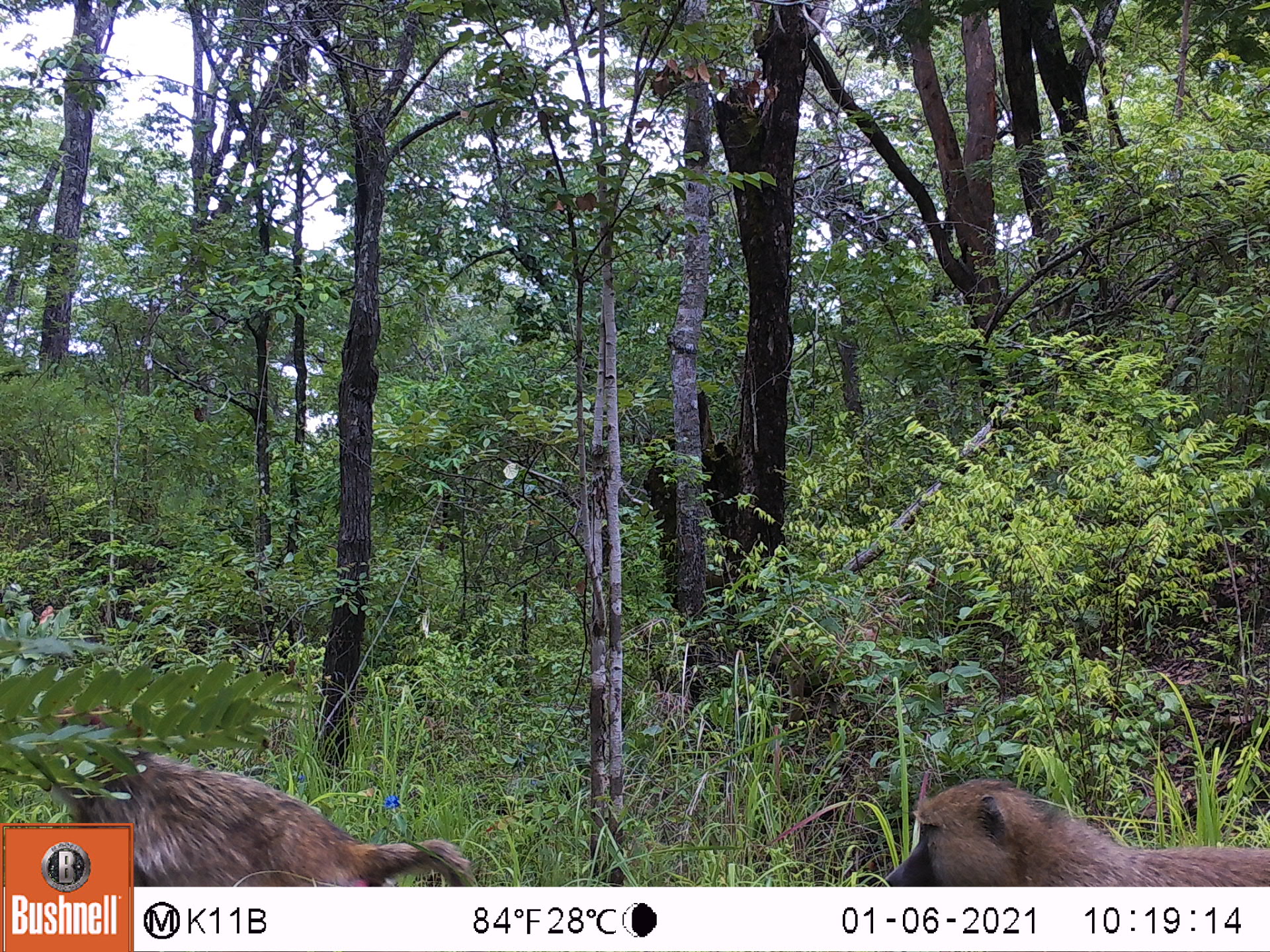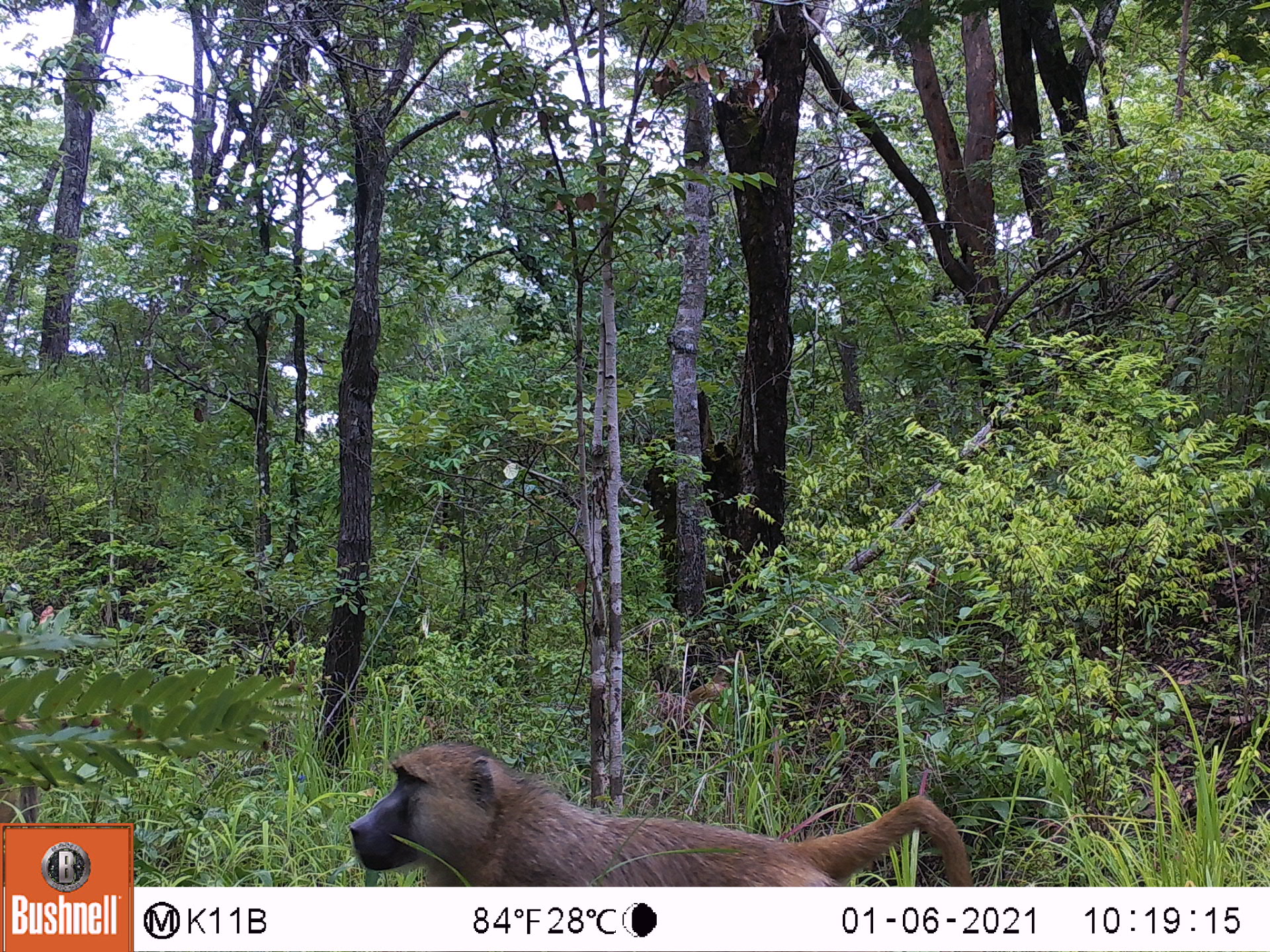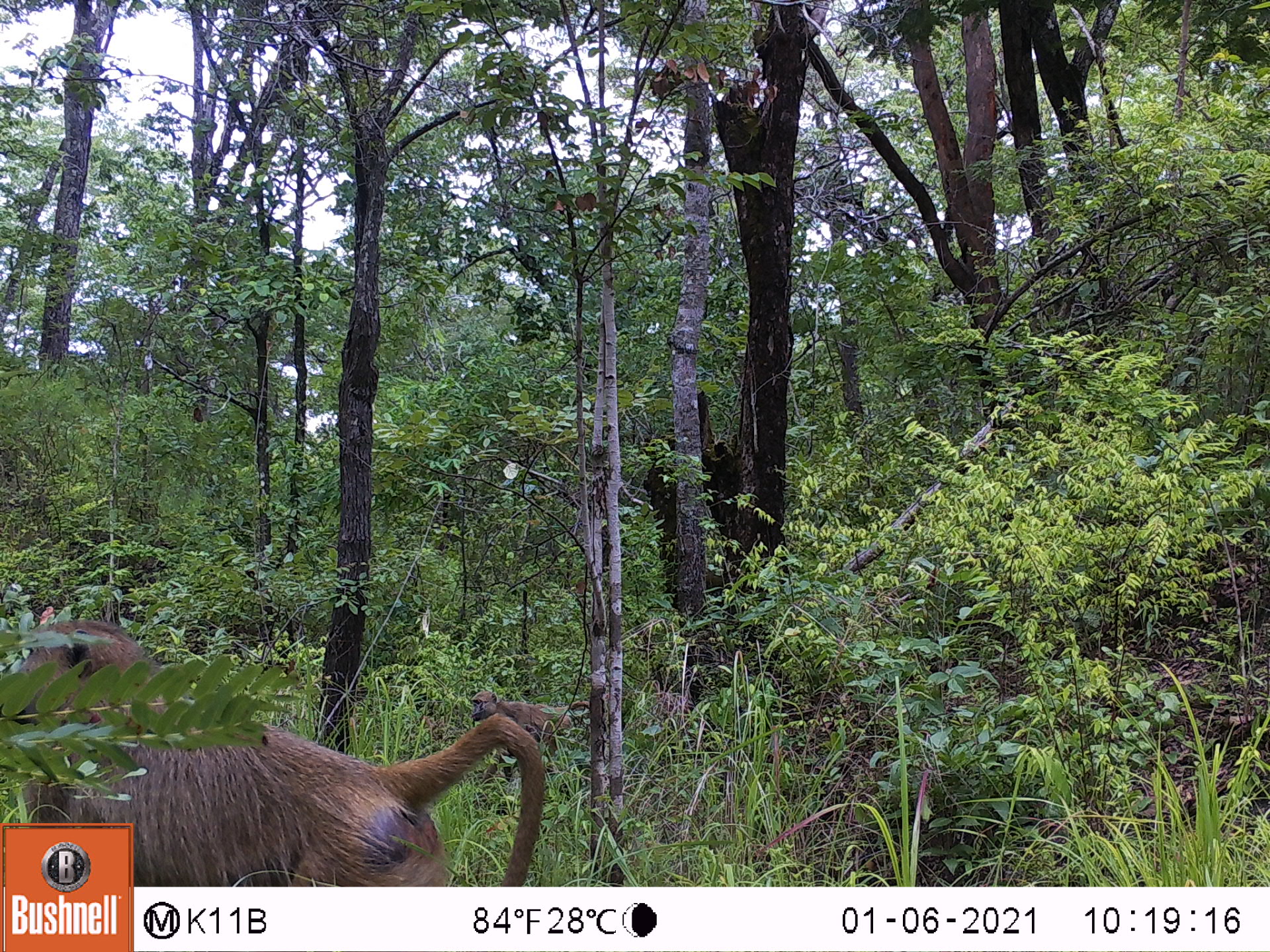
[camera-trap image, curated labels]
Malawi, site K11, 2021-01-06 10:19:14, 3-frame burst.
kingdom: Animalia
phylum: Chordata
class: Mammalia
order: Primates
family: Cercopithecidae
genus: Papio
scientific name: Papio cynocephalus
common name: yellow baboon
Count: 2.